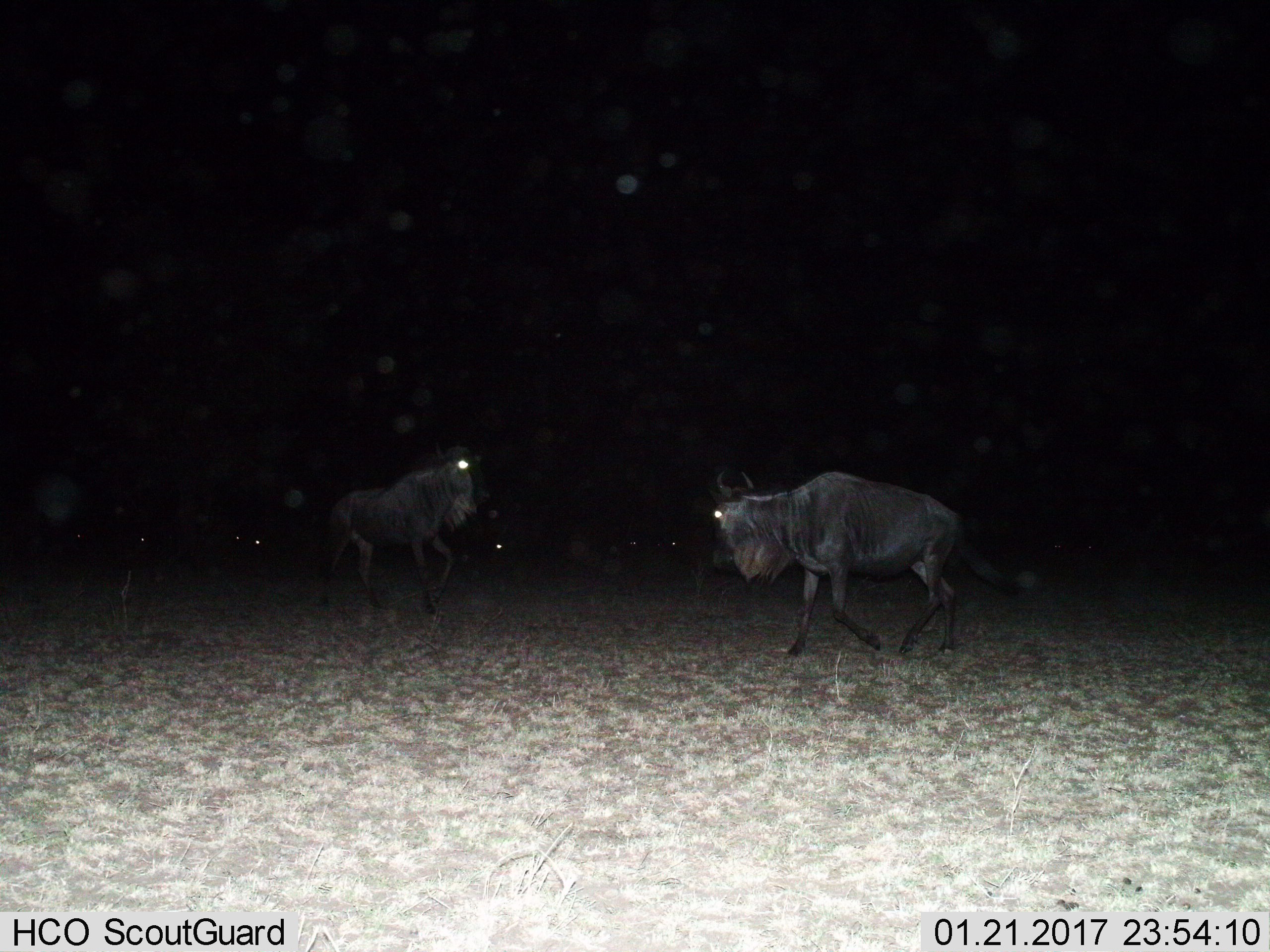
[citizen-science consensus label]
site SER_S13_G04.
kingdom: Animalia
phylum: Chordata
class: Mammalia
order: Artiodactyla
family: Bovidae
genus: Connochaetes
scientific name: Connochaetes taurinus taurinus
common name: blue wildebeest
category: wildebeestblue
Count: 2.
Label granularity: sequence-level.